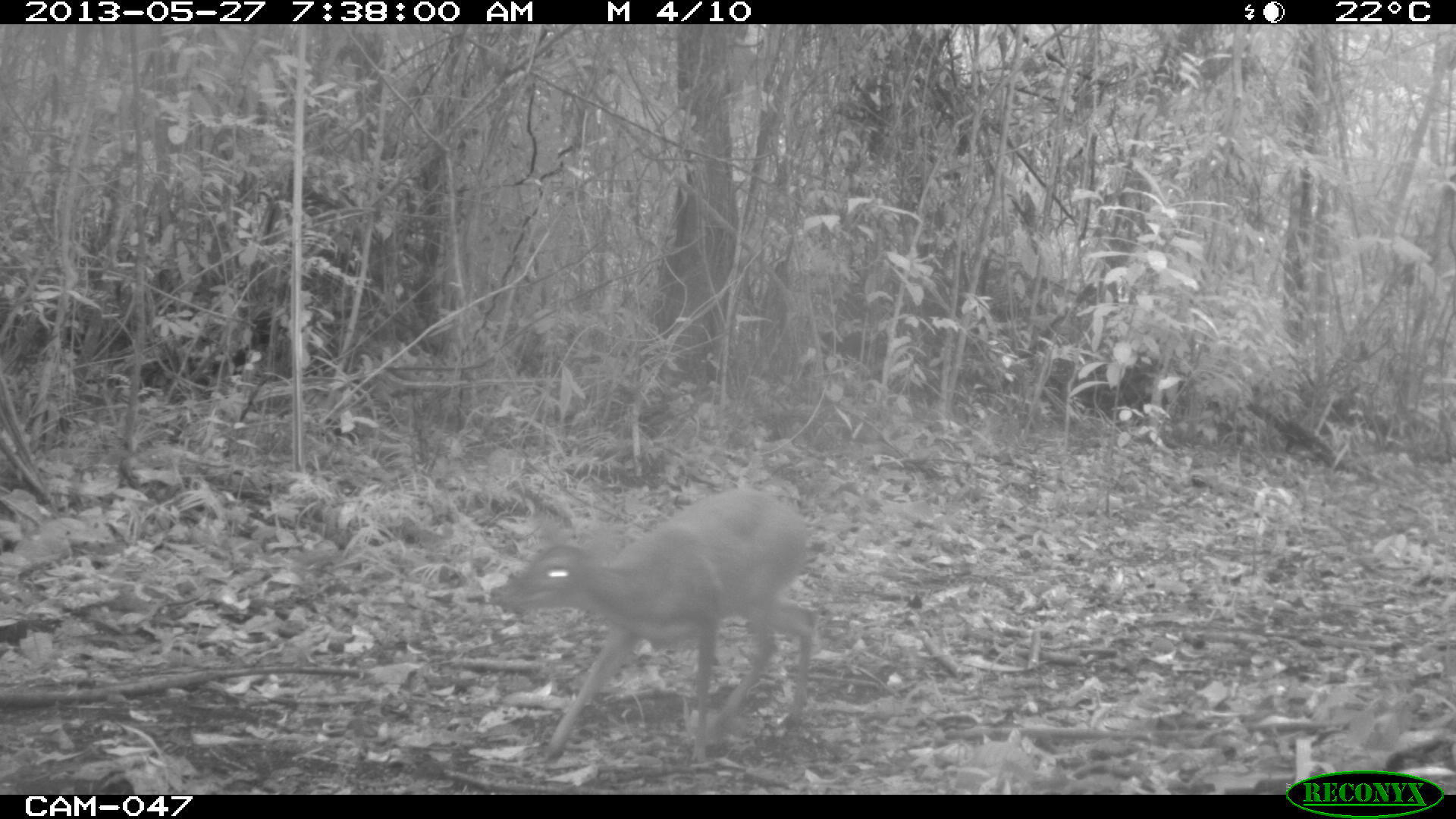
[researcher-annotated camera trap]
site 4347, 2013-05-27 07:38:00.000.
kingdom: Animalia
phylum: Chordata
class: Mammalia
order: Artiodactyla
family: Cervidae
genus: Mazama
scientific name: Mazama temama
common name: central american red brocket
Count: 1.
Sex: female.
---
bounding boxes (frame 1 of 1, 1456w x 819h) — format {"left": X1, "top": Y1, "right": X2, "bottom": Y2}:
mazama temama: {"left": 487, "top": 484, "right": 833, "bottom": 761}